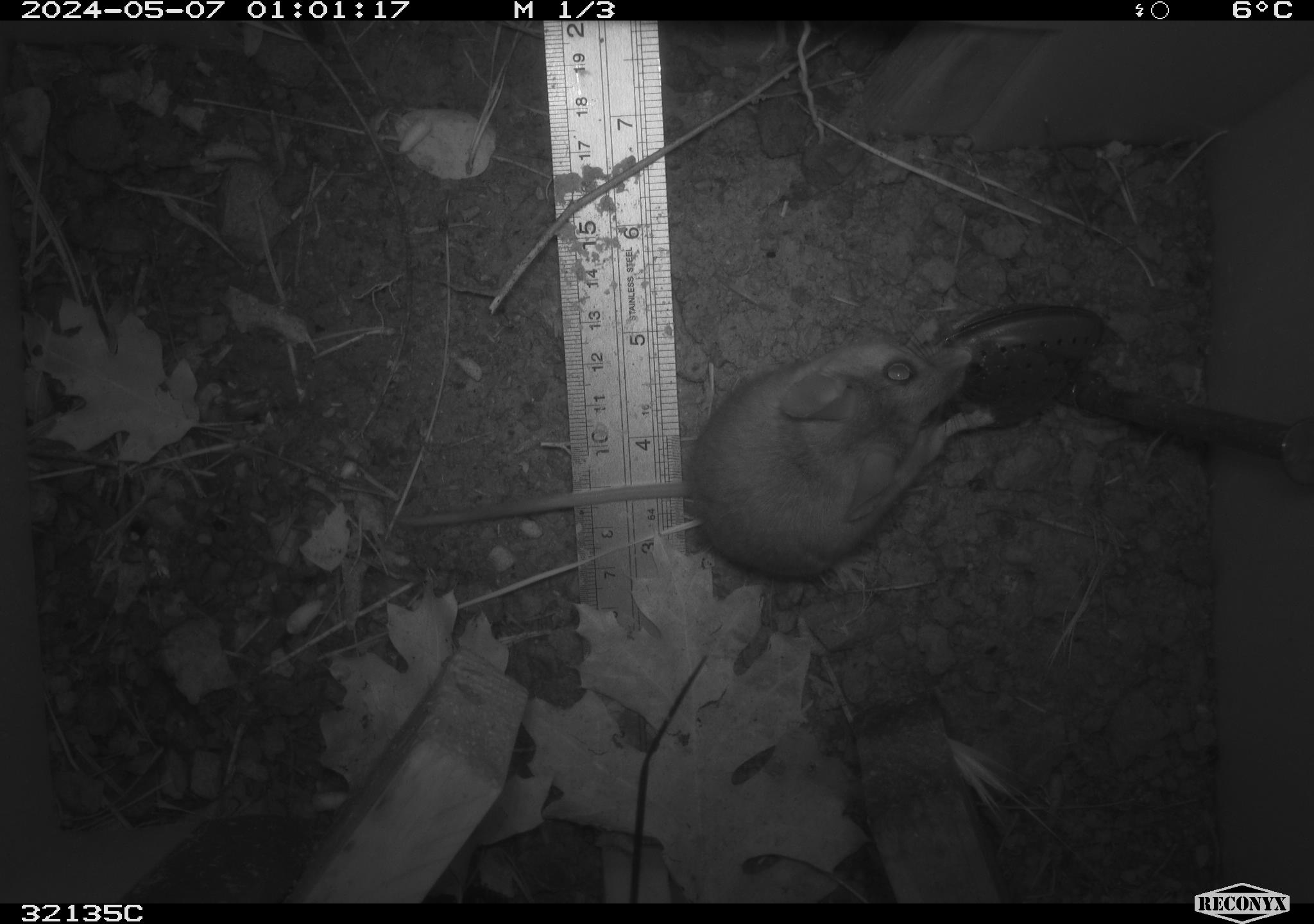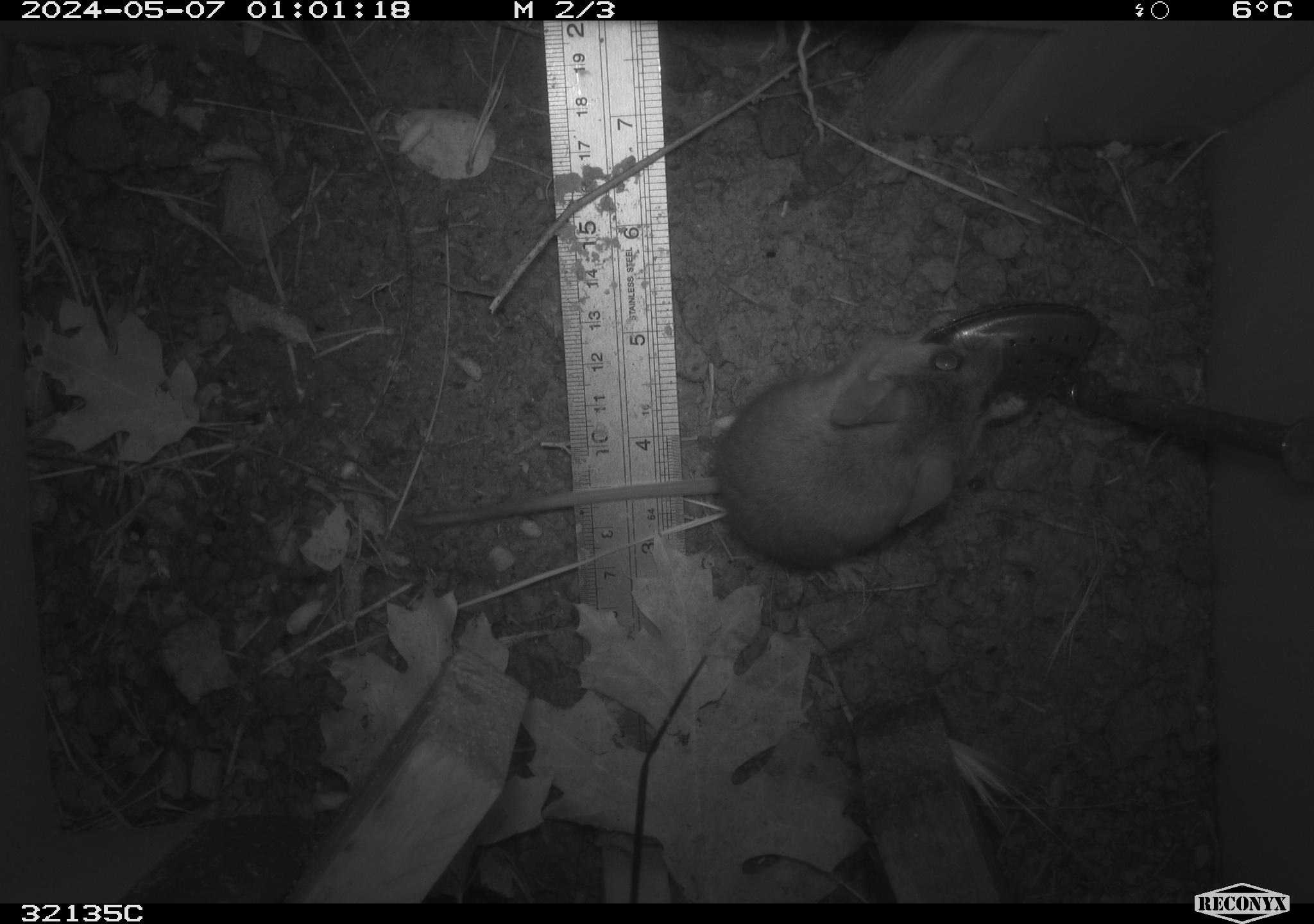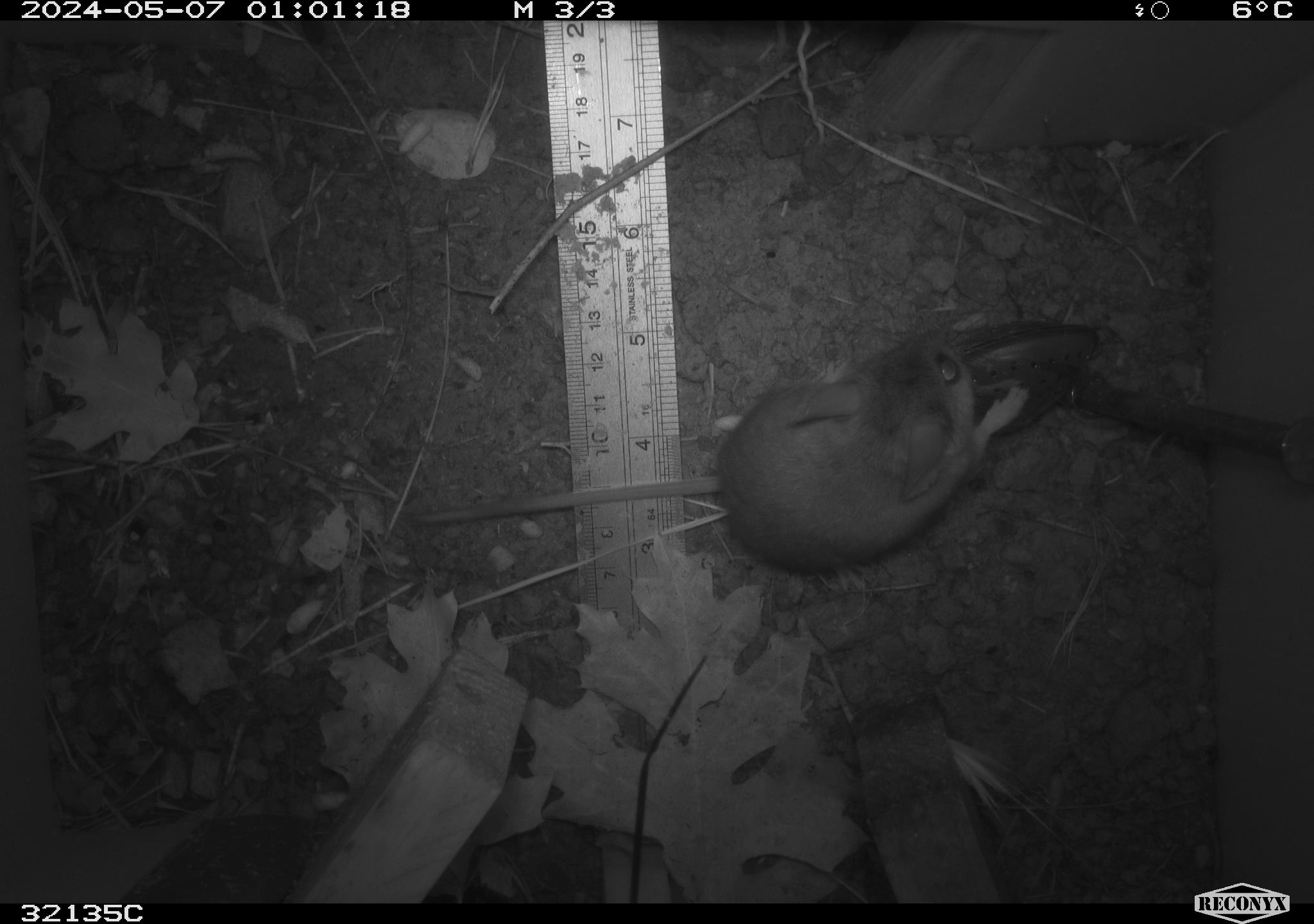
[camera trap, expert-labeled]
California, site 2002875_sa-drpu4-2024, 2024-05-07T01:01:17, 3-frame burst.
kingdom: Animalia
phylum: Chordata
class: Mammalia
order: Rodentia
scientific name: Rodentia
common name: rodent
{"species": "rodent (Rodentia)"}